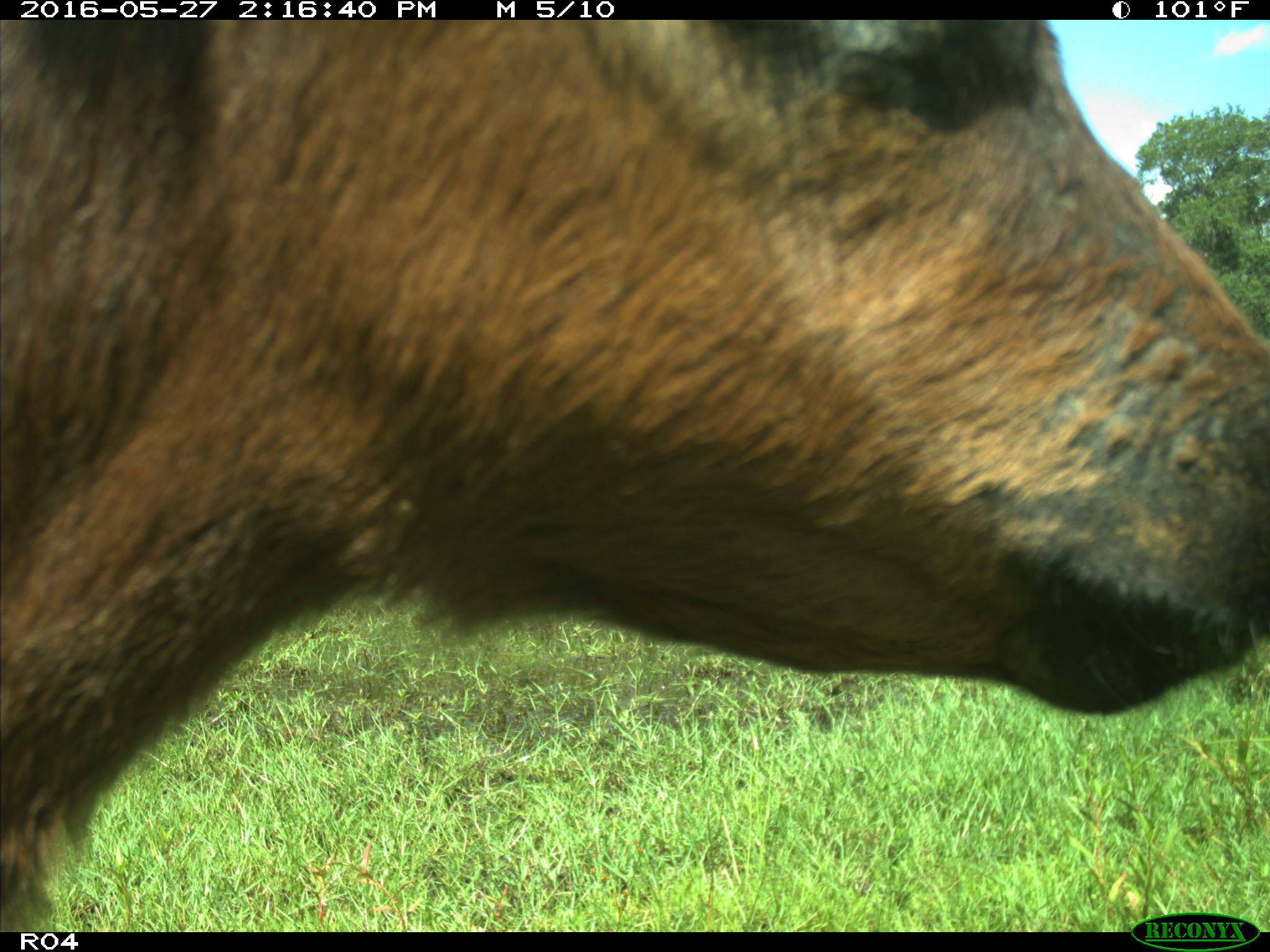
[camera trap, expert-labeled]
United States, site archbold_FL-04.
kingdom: Animalia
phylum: Chordata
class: Mammalia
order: Artiodactyla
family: Bovidae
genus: Bos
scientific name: Bos taurus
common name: domestic cow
Bos taurus (domestic cow).